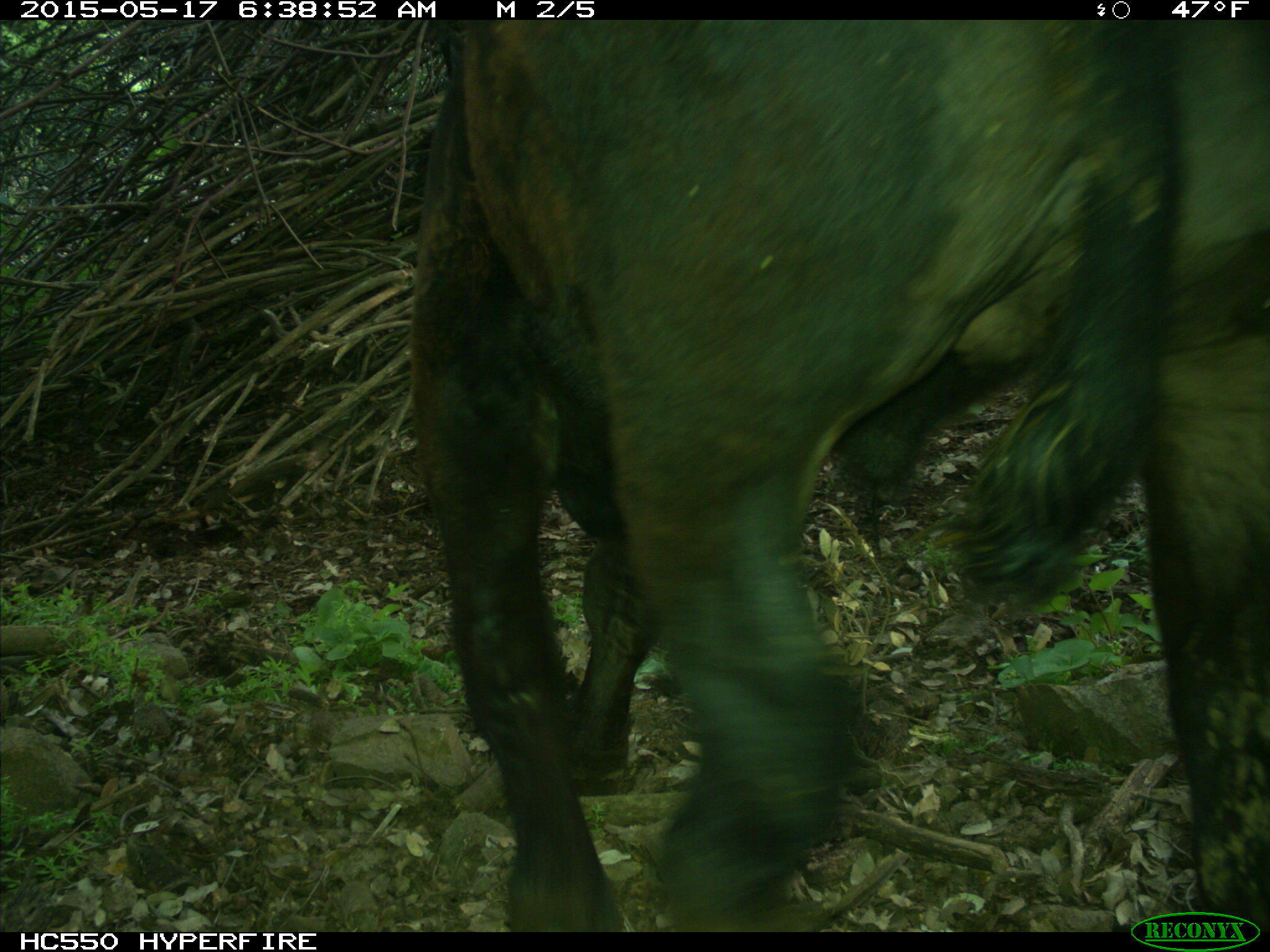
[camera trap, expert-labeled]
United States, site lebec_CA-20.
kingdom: Animalia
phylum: Chordata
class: Mammalia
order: Artiodactyla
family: Bovidae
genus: Bos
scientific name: Bos taurus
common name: domestic cow